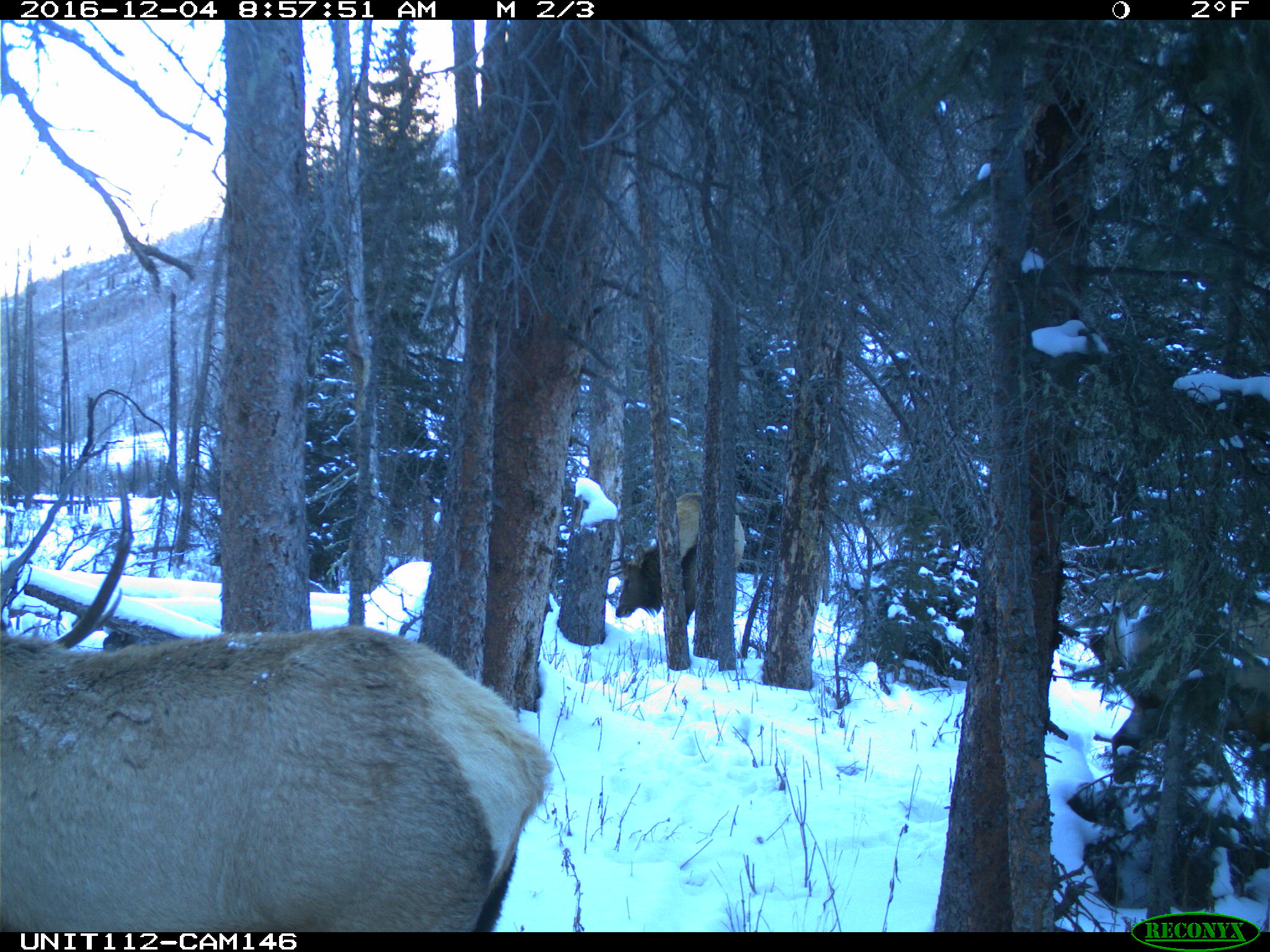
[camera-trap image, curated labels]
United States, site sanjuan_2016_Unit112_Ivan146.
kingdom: Animalia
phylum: Chordata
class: Mammalia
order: Artiodactyla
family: Cervidae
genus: Cervus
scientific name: Cervus elaphus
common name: red deer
Cervus elaphus (red deer).